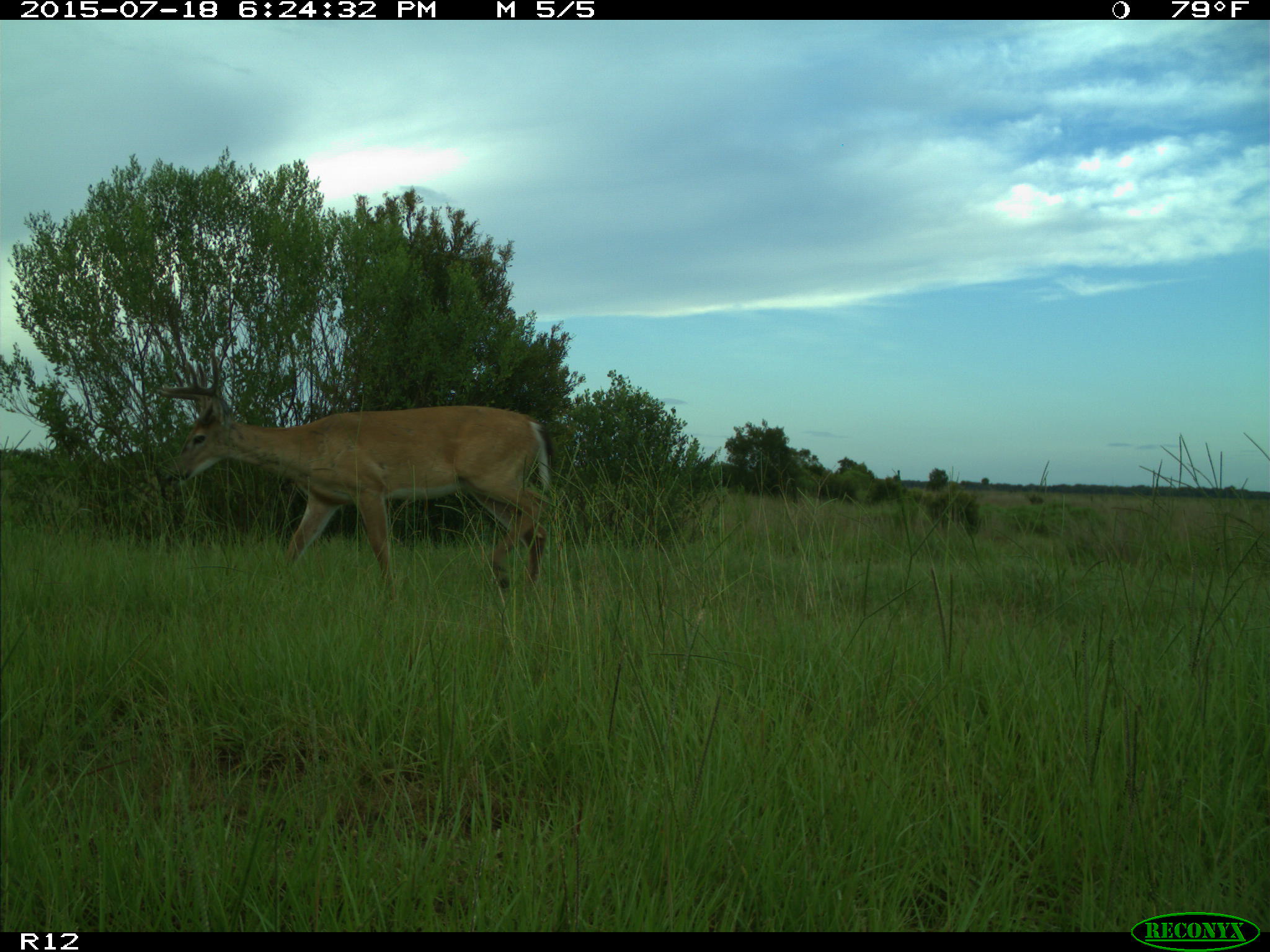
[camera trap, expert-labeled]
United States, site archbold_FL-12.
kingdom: Animalia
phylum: Chordata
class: Mammalia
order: Artiodactyla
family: Cervidae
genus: Odocoileus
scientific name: Odocoileus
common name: deer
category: unidentified deer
Unidentified deer (deer) (Odocoileus).